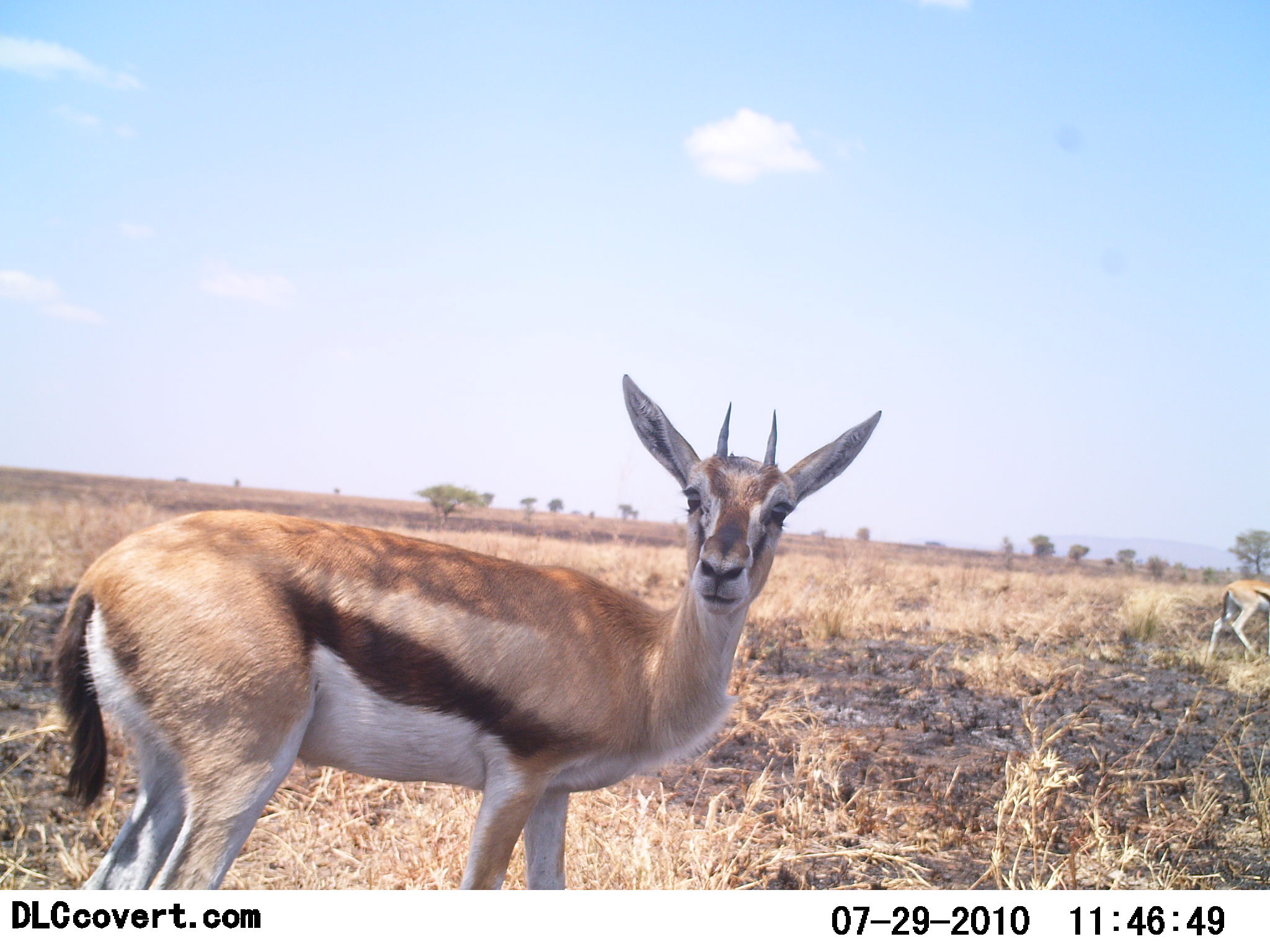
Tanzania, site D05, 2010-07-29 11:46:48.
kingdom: Animalia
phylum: Chordata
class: Mammalia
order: Artiodactyla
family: Bovidae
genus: Eudorcas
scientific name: Eudorcas thomsonii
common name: thomson's gazelle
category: gazellethomsons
Gazellethomsons (thomson's gazelle) (Eudorcas thomsonii), count 2. Behavior (volunteer vote fractions): standing 90%, resting 0%, moving 20%, interacting 5%. Young present (vote fraction): 5%. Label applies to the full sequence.